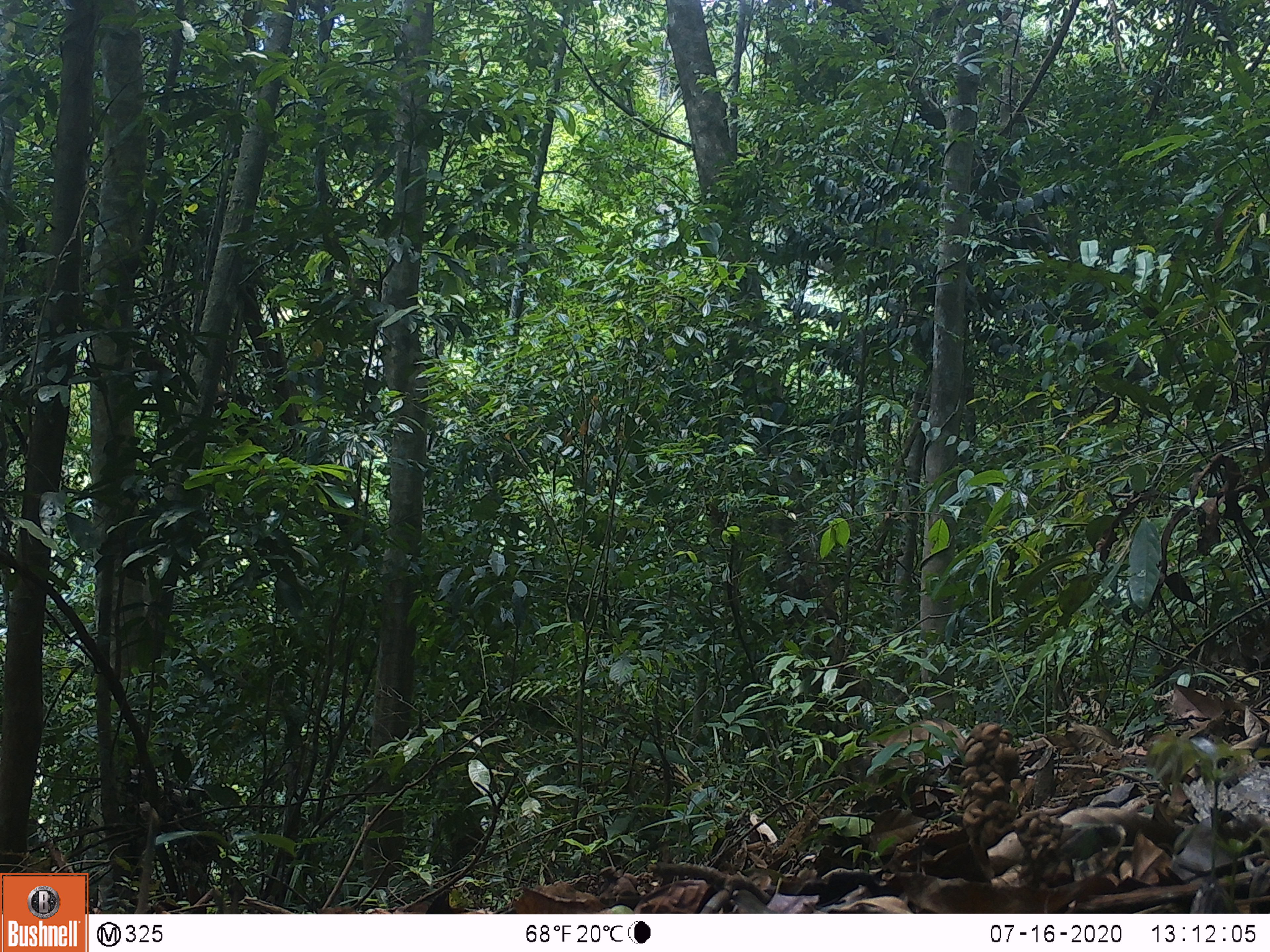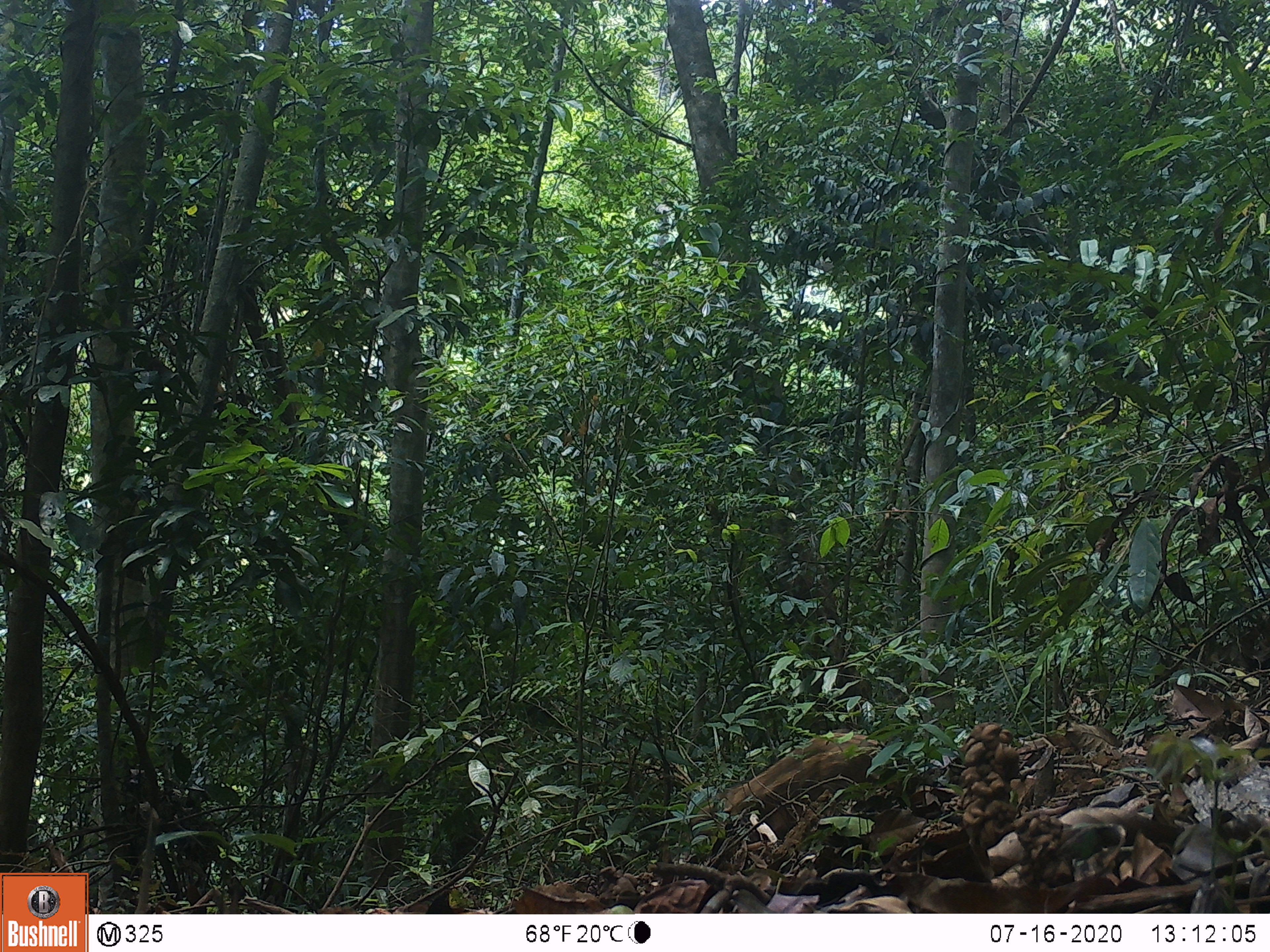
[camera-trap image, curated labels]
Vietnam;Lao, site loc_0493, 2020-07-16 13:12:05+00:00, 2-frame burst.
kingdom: Animalia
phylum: Chordata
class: Mammalia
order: Artiodactyla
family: Suidae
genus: Sus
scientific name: Sus scrofa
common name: eurasian wild pig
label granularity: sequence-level